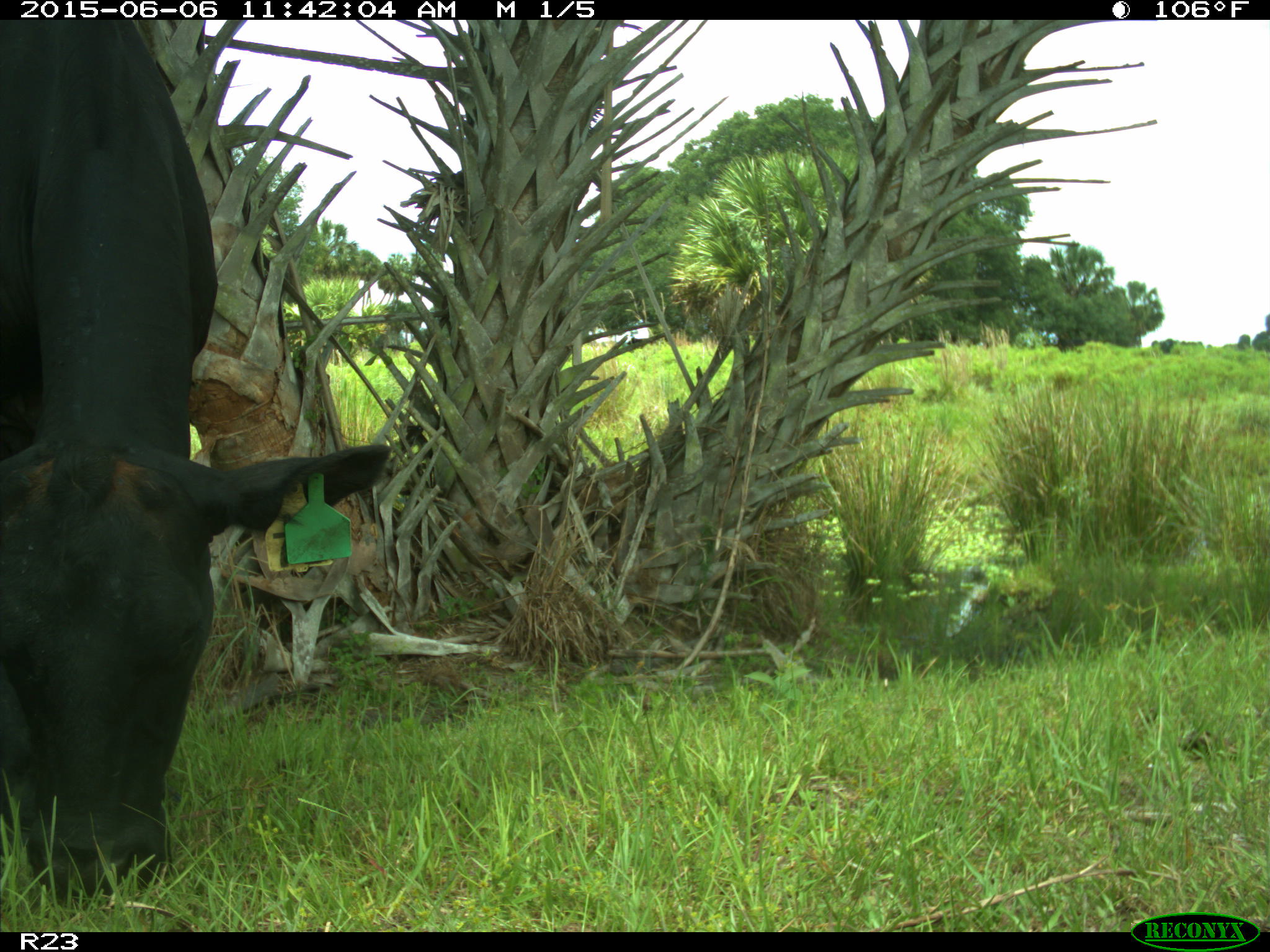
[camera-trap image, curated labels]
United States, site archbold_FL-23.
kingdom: Animalia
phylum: Chordata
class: Mammalia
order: Artiodactyla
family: Bovidae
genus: Bos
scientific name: Bos taurus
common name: domestic cow